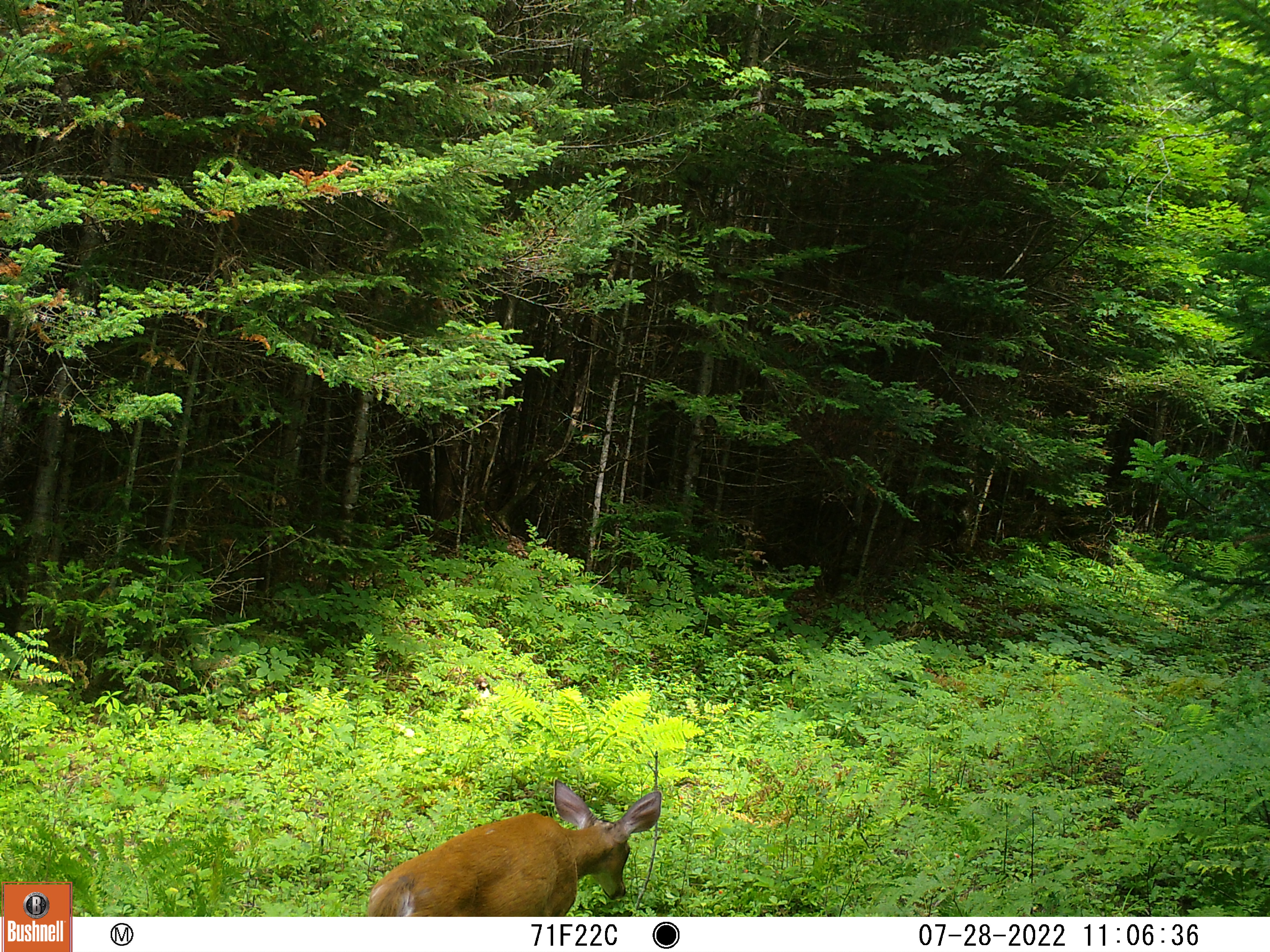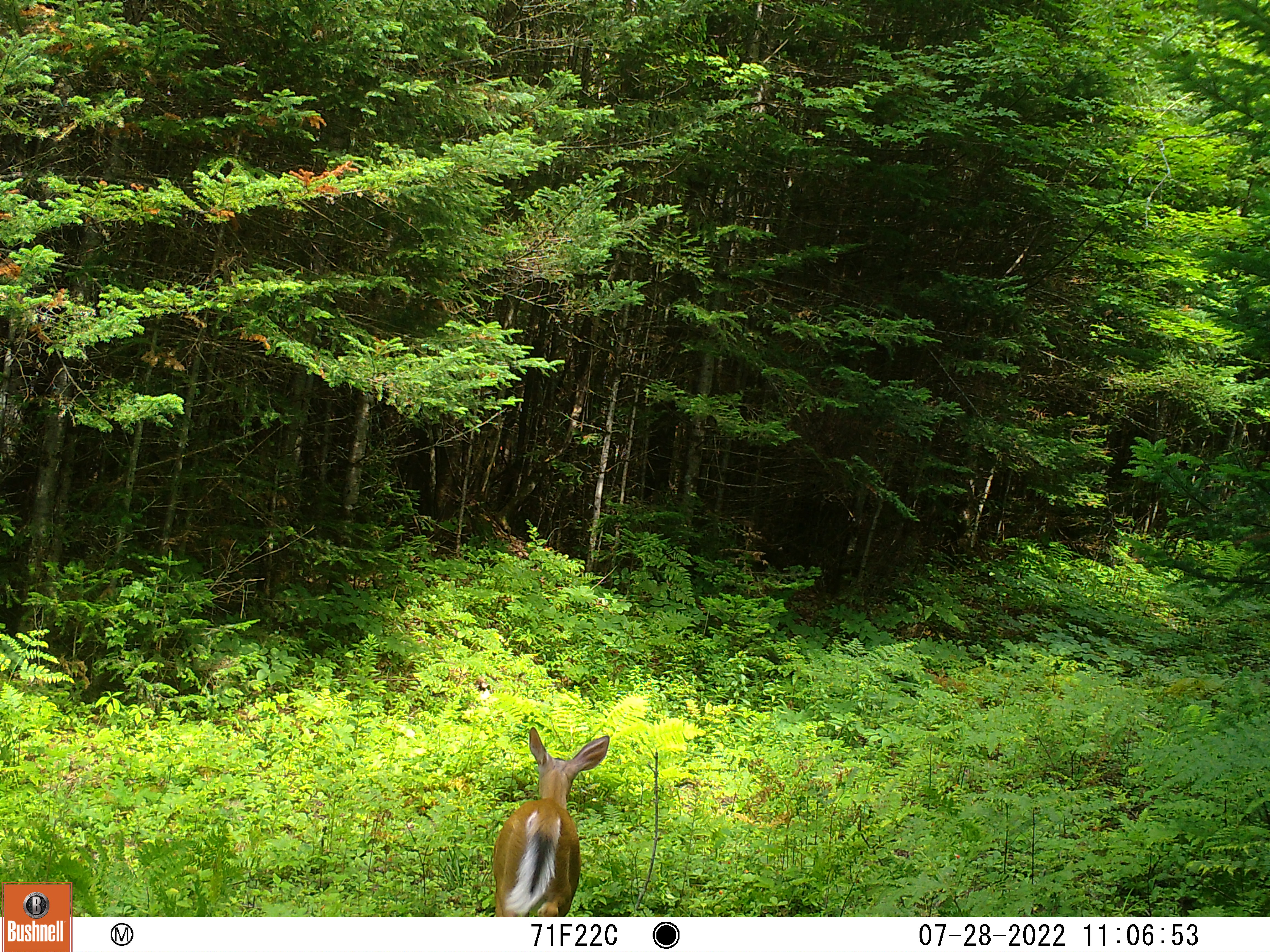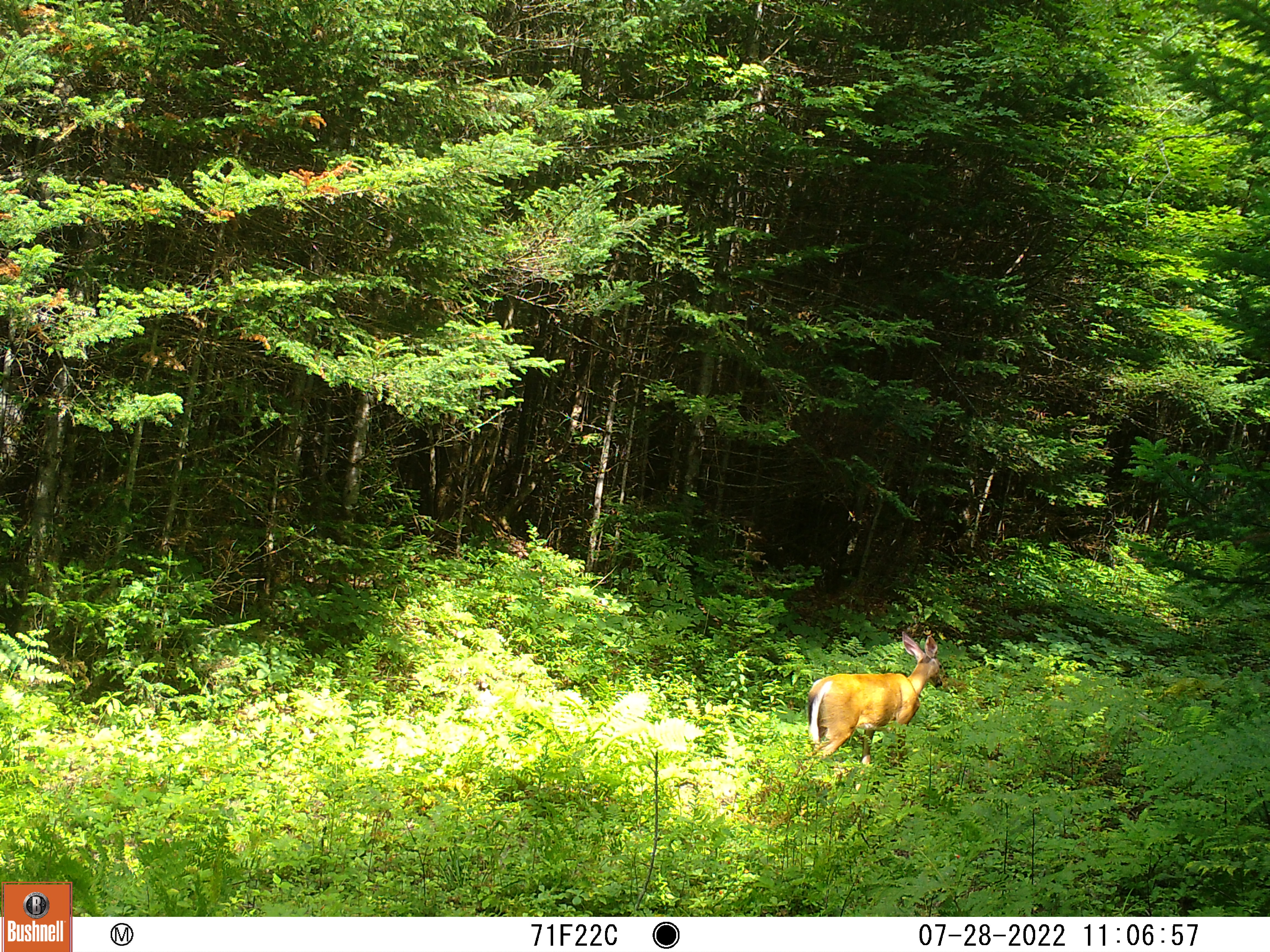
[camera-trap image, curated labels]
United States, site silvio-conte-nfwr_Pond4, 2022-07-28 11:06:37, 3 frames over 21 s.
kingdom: Animalia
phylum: Chordata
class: Mammalia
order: Artiodactyla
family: Cervidae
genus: Odocoileus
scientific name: Odocoileus virginianus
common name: white-tailed deer